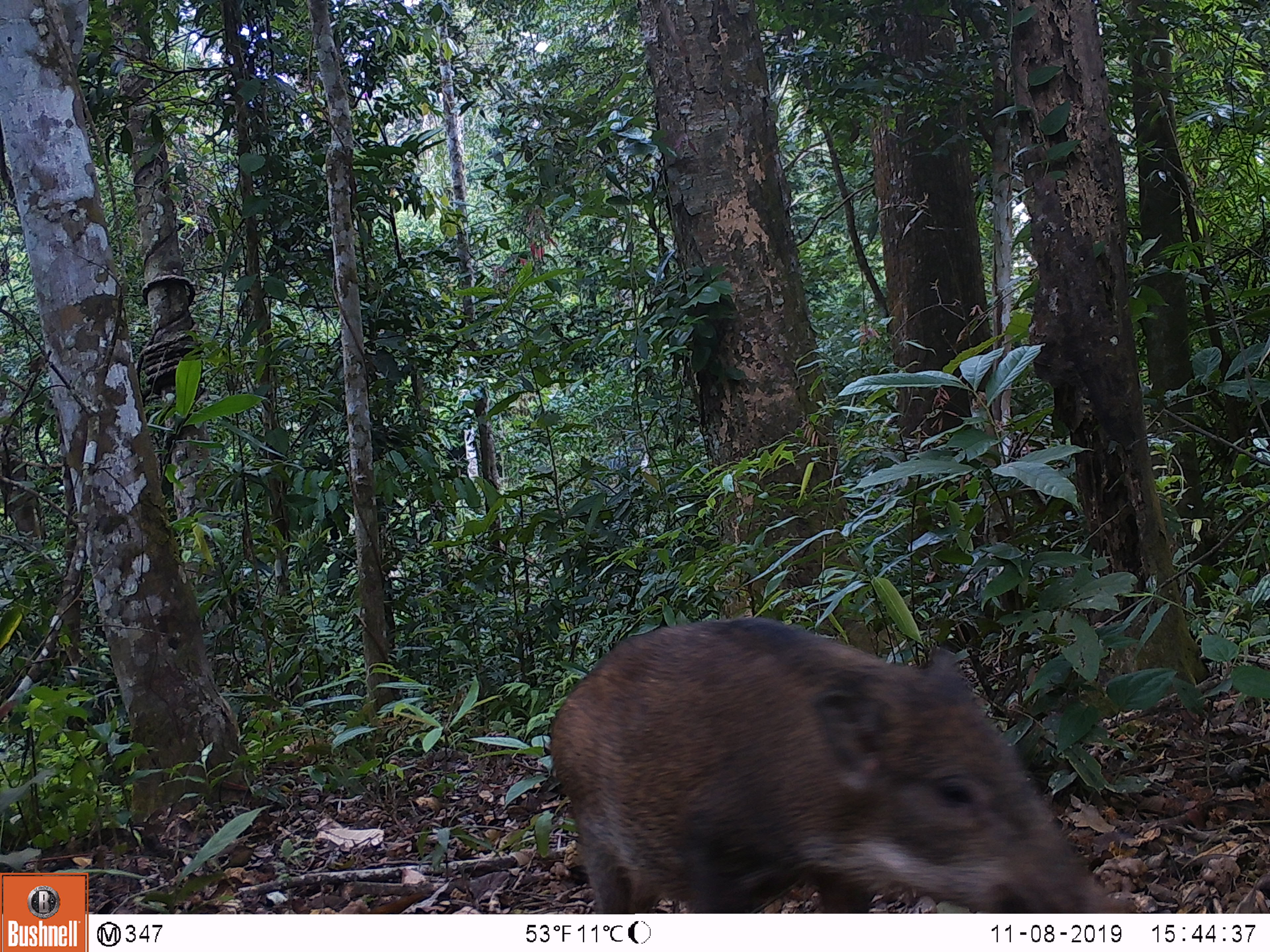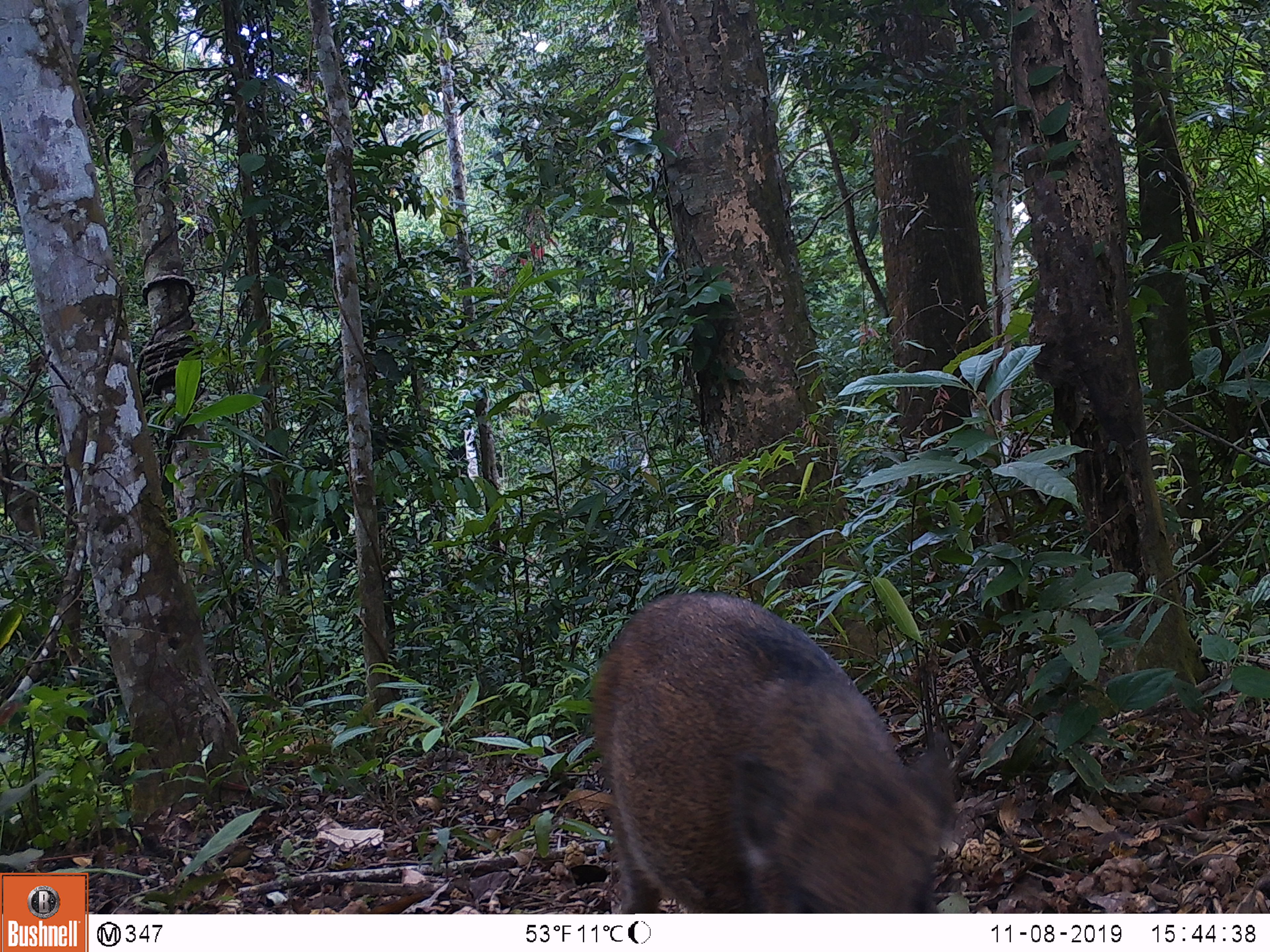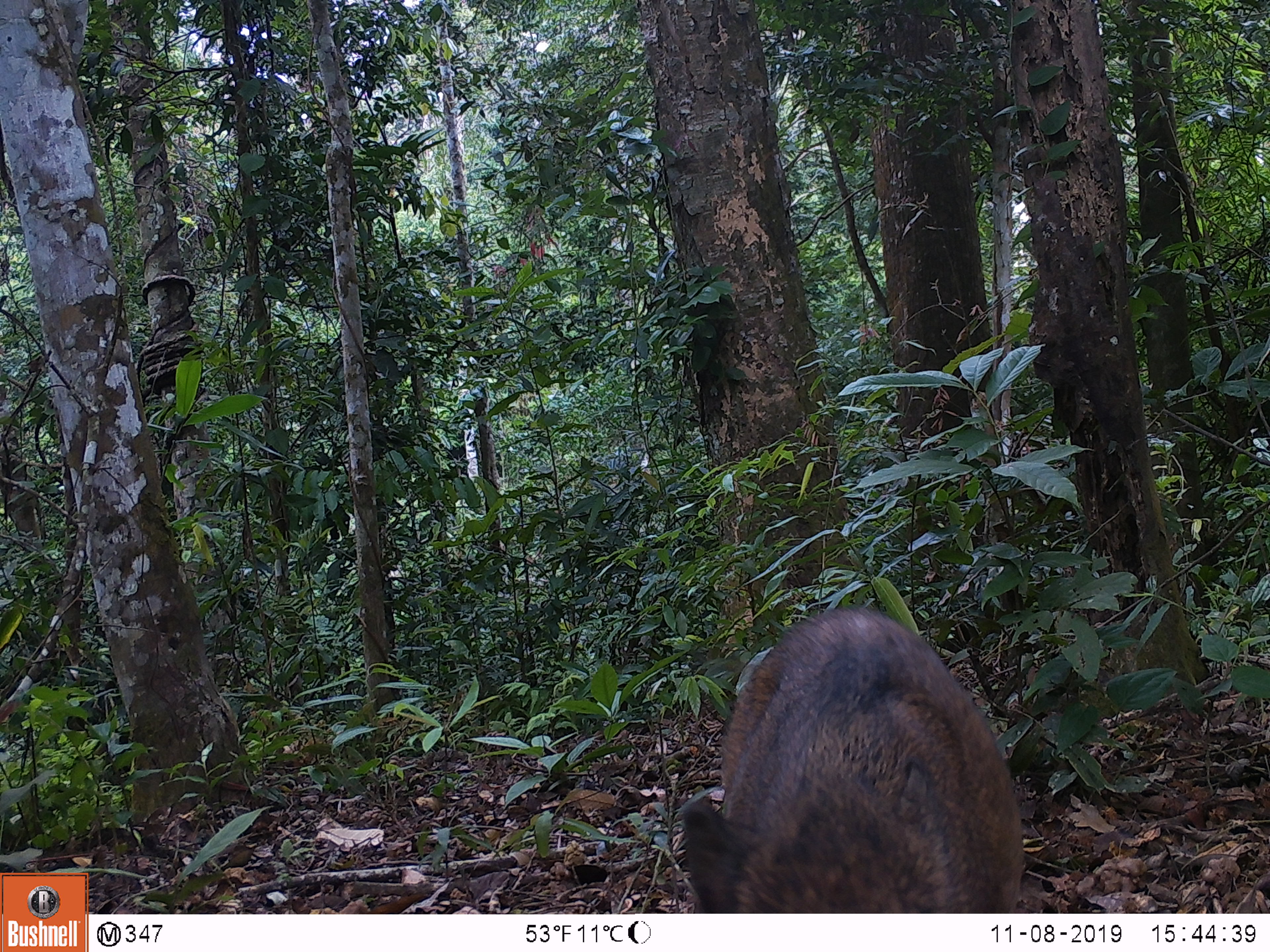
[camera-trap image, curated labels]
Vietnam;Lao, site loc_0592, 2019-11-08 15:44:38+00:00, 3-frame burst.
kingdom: Animalia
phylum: Chordata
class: Mammalia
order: Artiodactyla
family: Suidae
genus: Sus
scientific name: Sus scrofa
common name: eurasian wild pig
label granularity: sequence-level